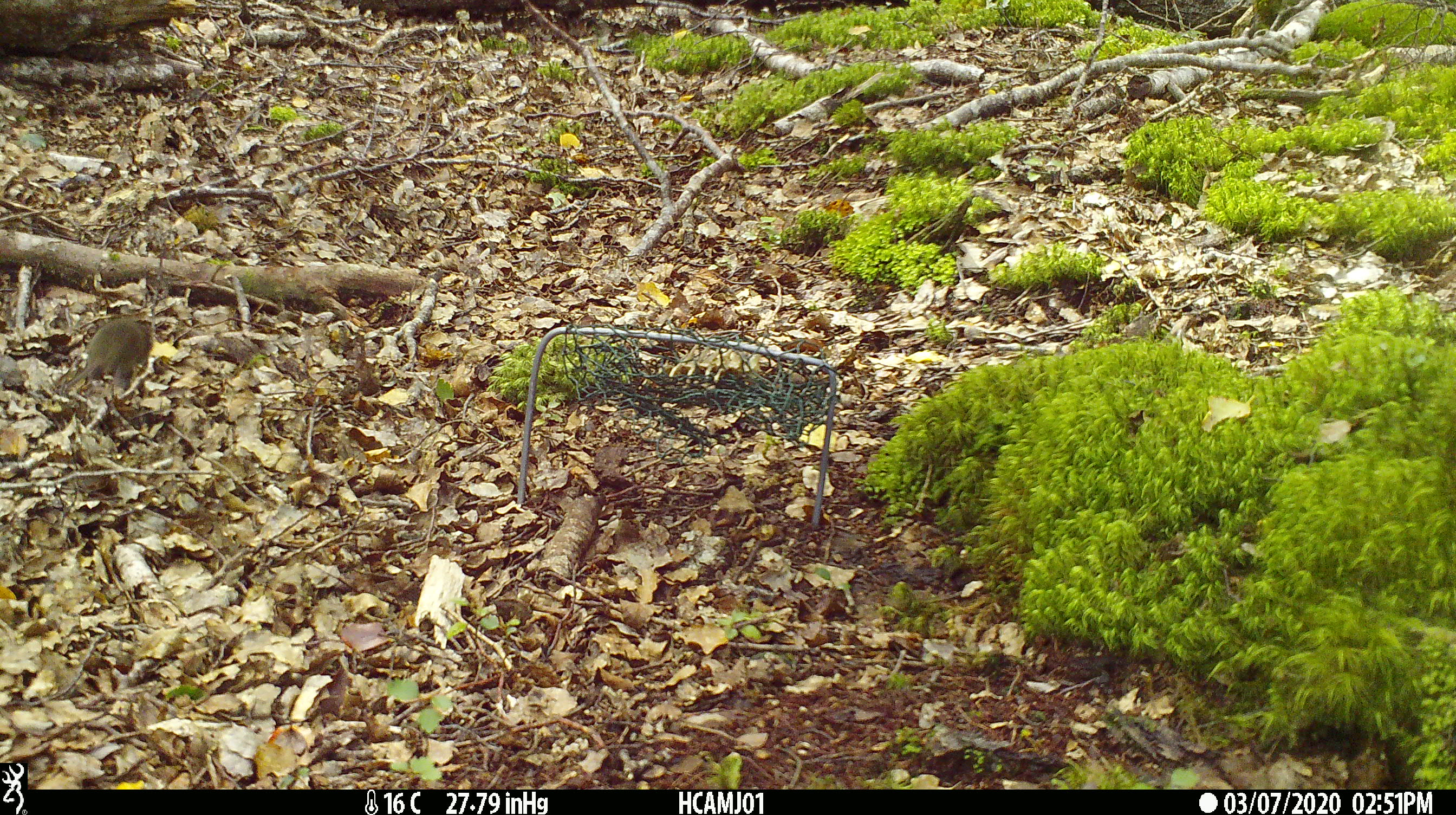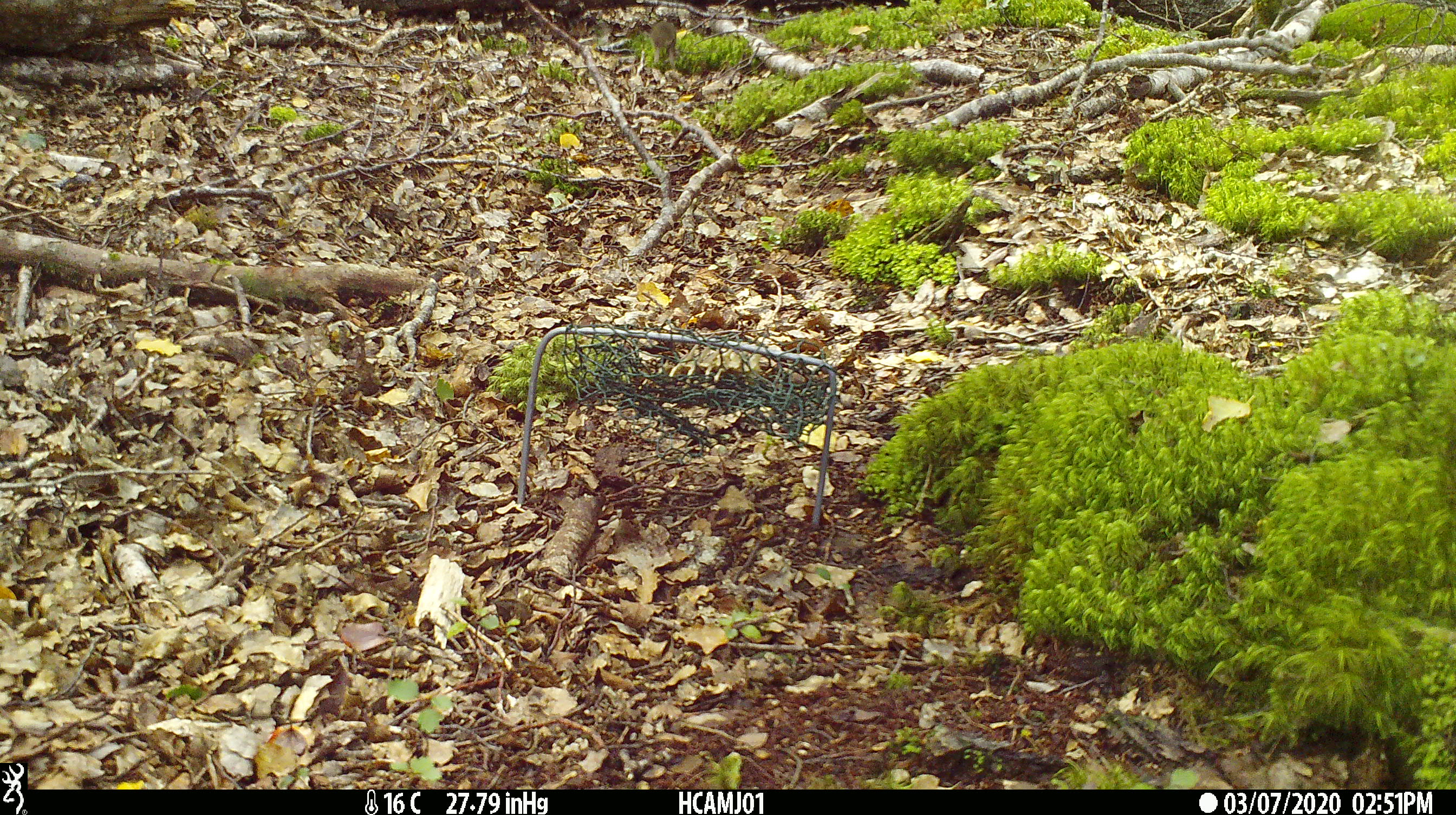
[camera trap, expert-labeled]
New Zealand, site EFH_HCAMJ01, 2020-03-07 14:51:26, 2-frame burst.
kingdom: Animalia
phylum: Chordata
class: Mammalia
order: Rodentia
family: Muridae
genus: Mus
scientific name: Mus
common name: mouse